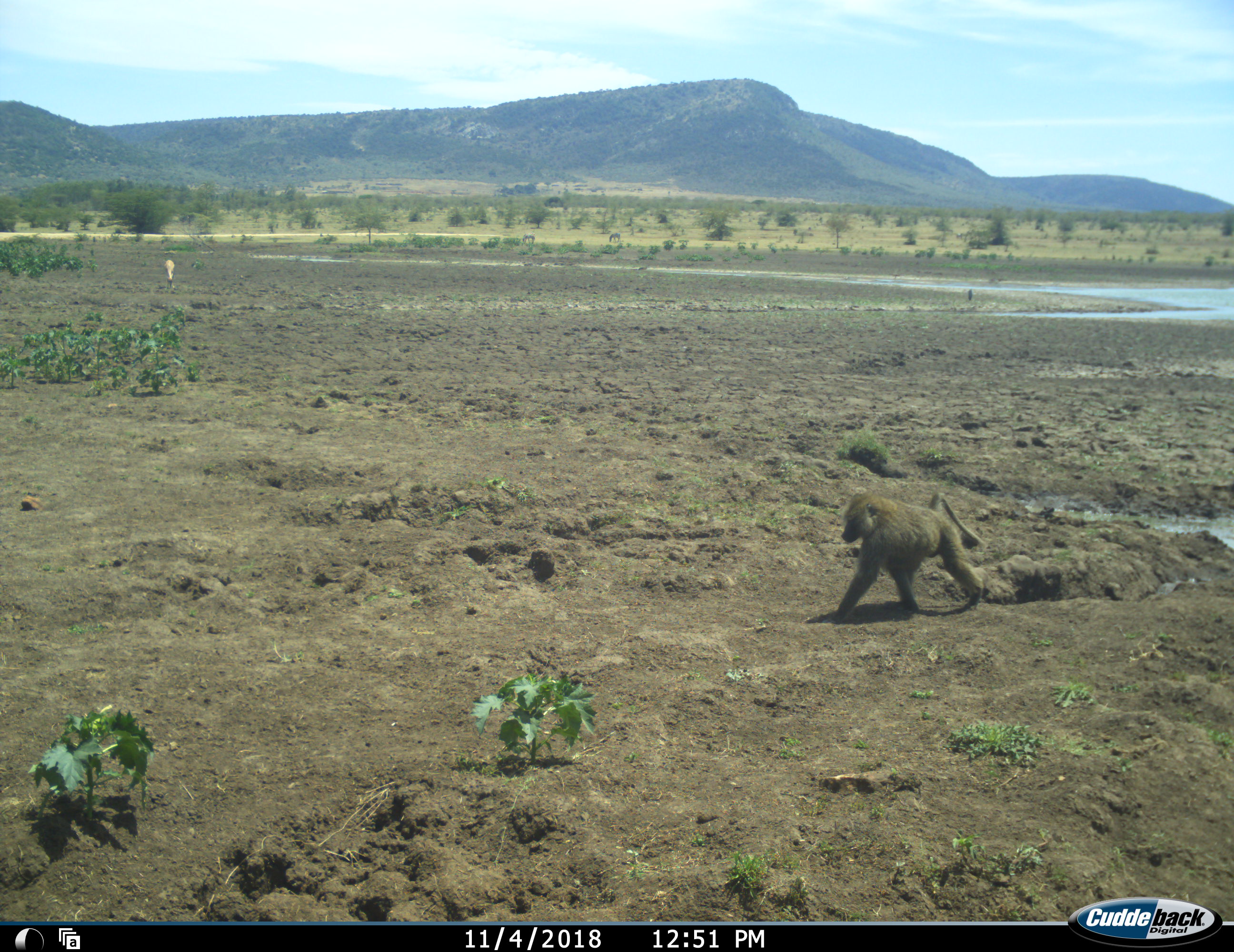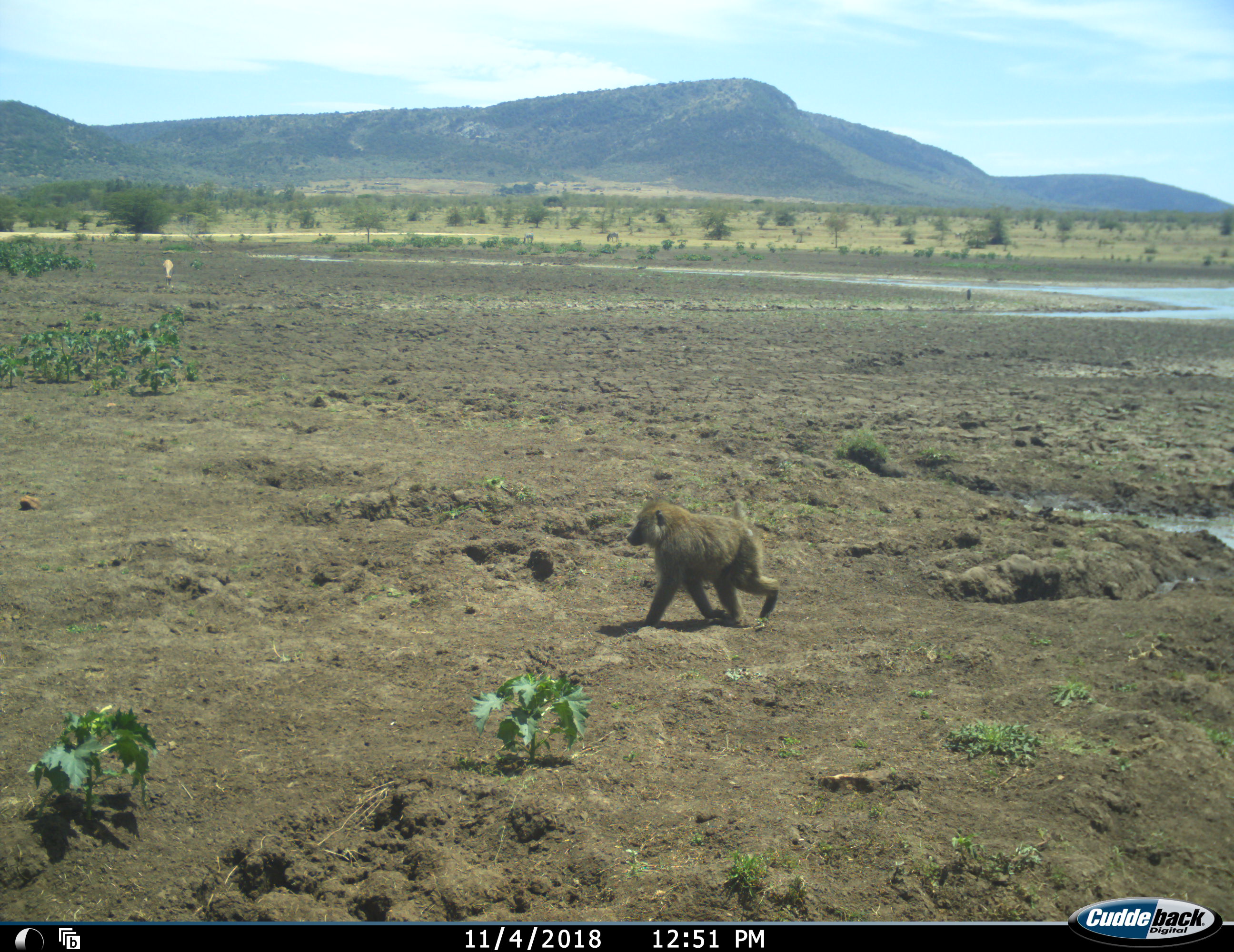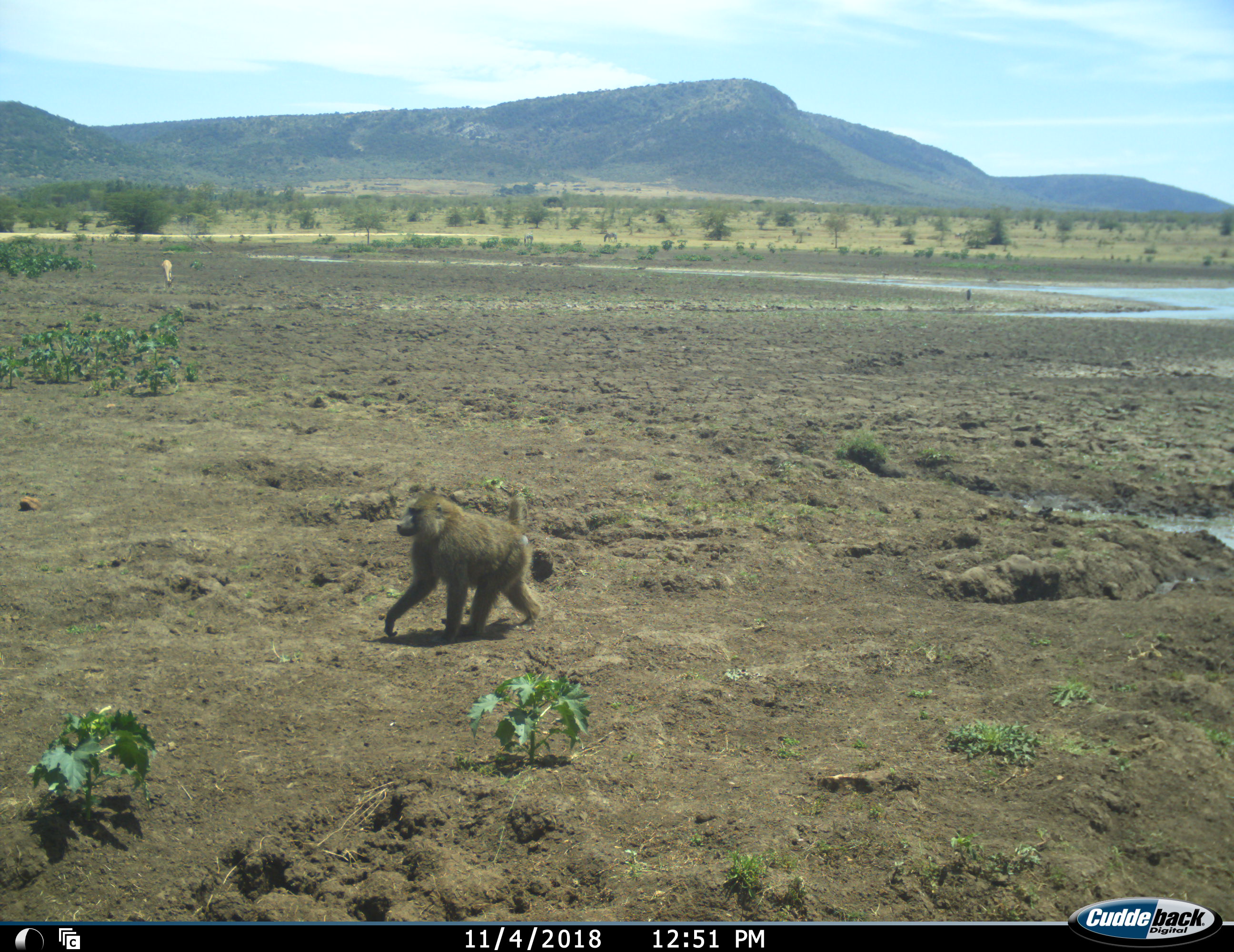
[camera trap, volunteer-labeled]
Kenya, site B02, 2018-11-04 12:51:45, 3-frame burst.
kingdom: Animalia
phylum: Chordata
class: Mammalia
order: Primates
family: Cercopithecidae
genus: Papio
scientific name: Papio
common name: baboon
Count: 1.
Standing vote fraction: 10%.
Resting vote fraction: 0%.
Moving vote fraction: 90%.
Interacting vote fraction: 0%.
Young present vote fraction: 0%.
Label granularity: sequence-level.